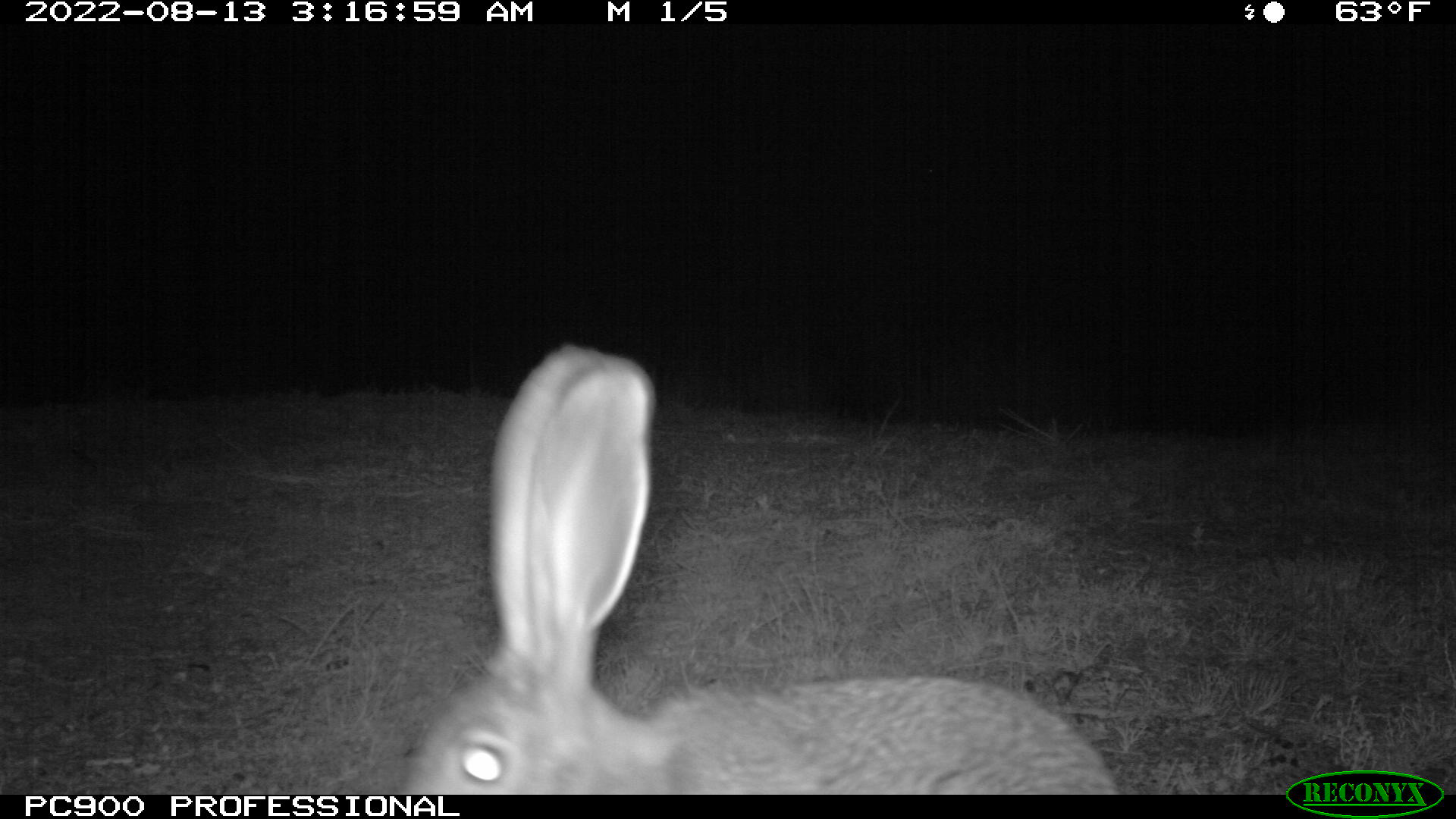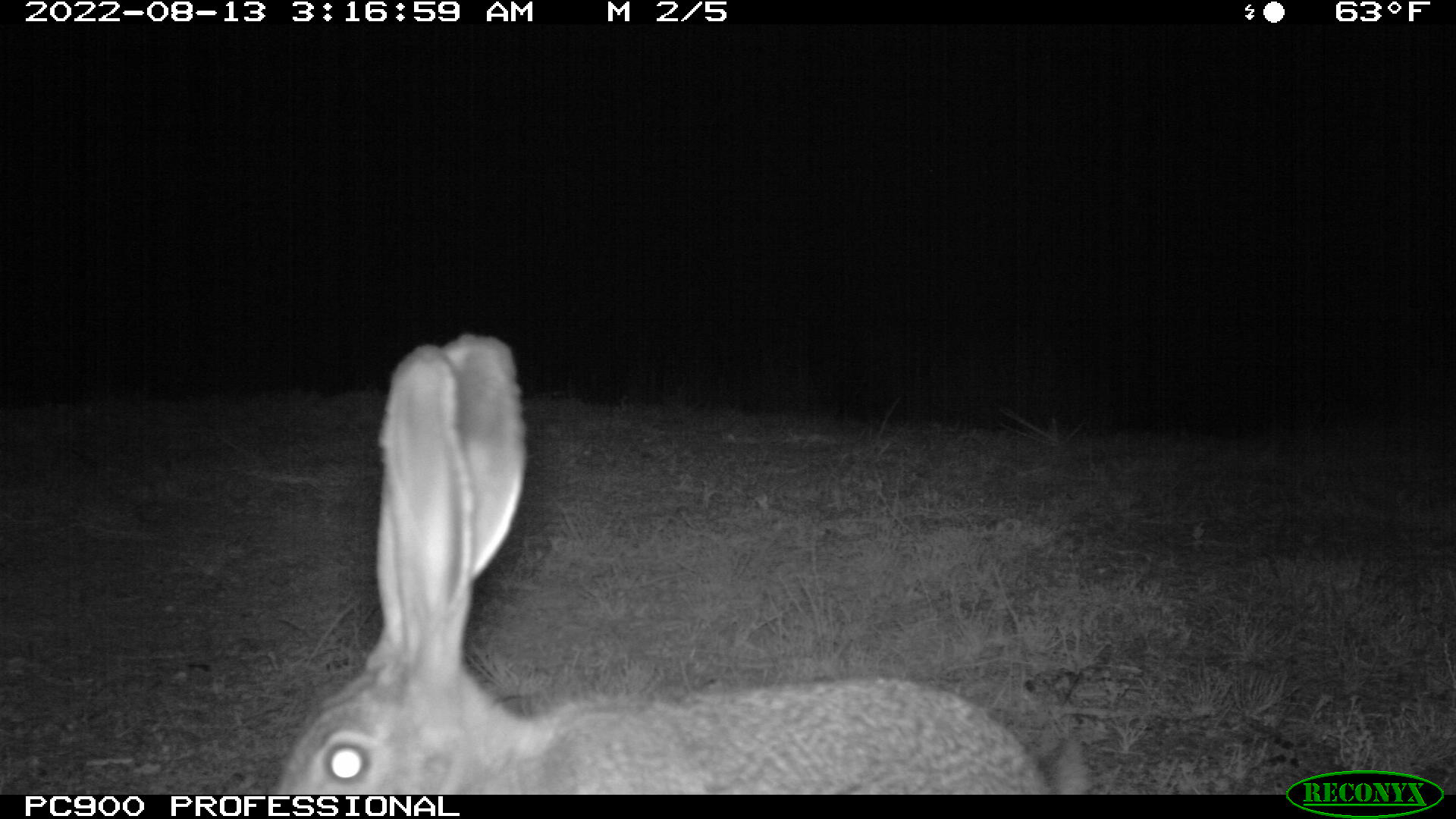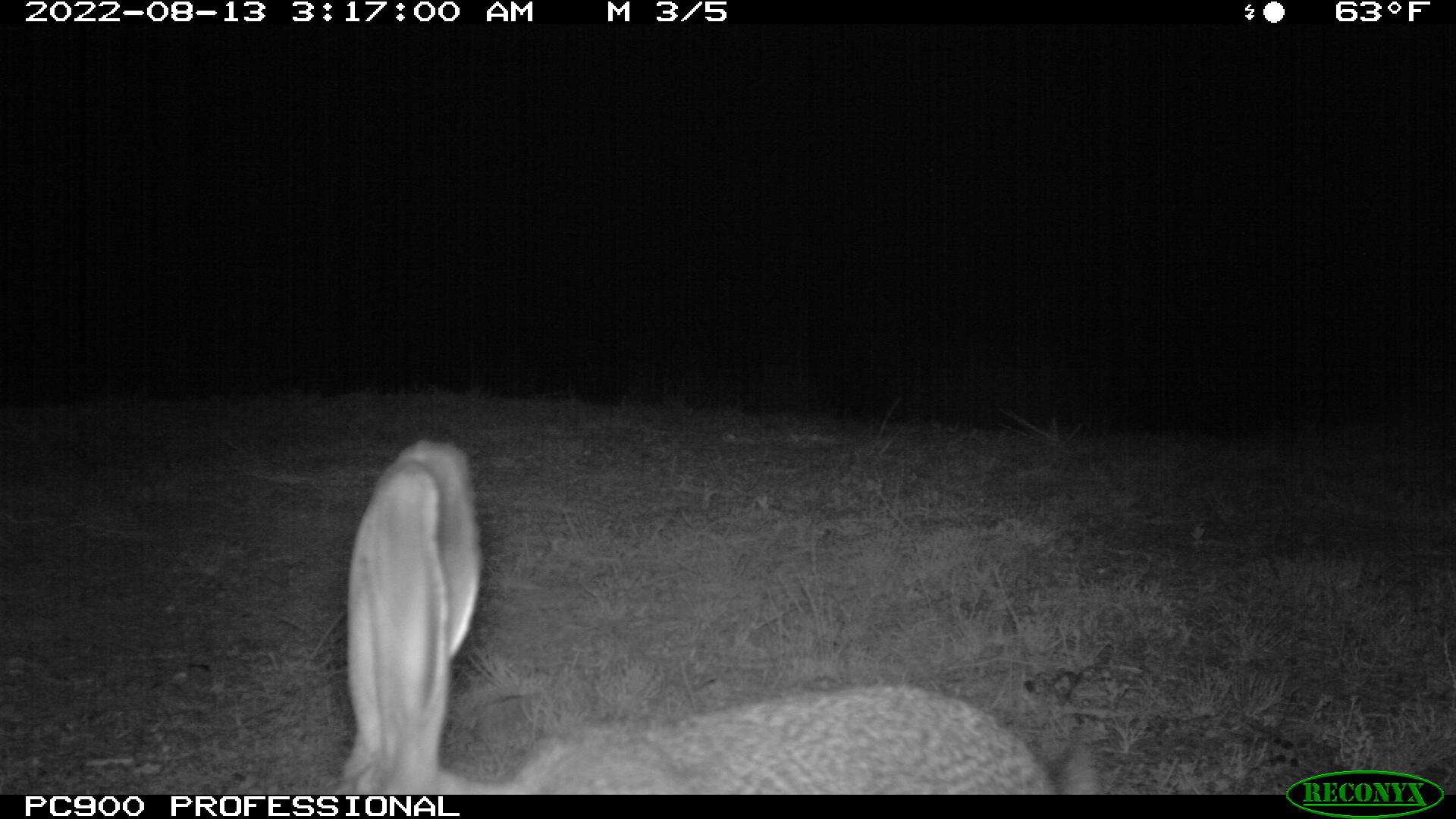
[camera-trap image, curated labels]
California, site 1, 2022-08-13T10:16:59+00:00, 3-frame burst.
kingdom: Animalia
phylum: Chordata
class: Mammalia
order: Lagomorpha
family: Leporidae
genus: Lepus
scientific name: Lepus californicus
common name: black-tailed jackrabbit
Black-tailed jackrabbit (Lepus californicus).